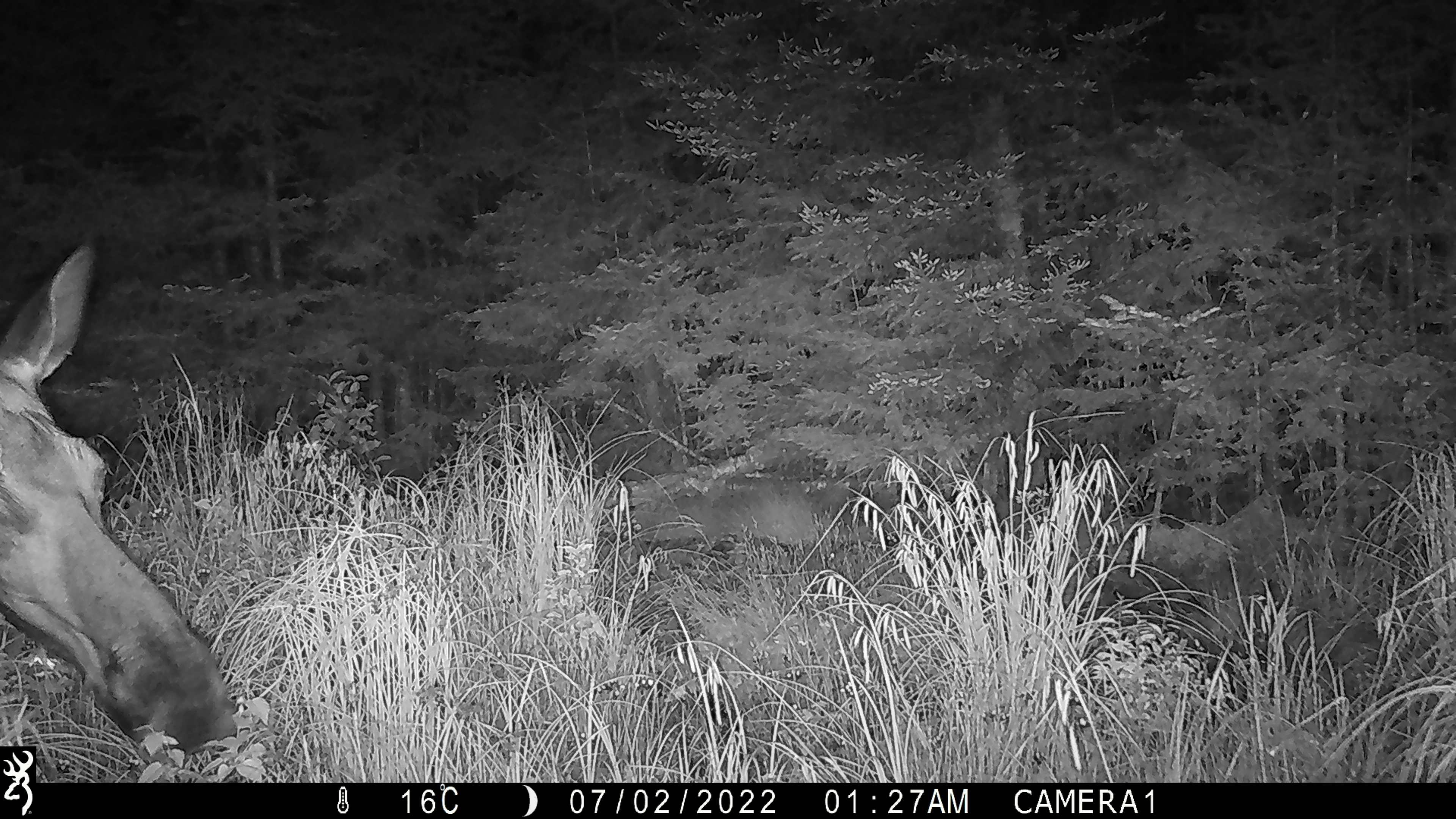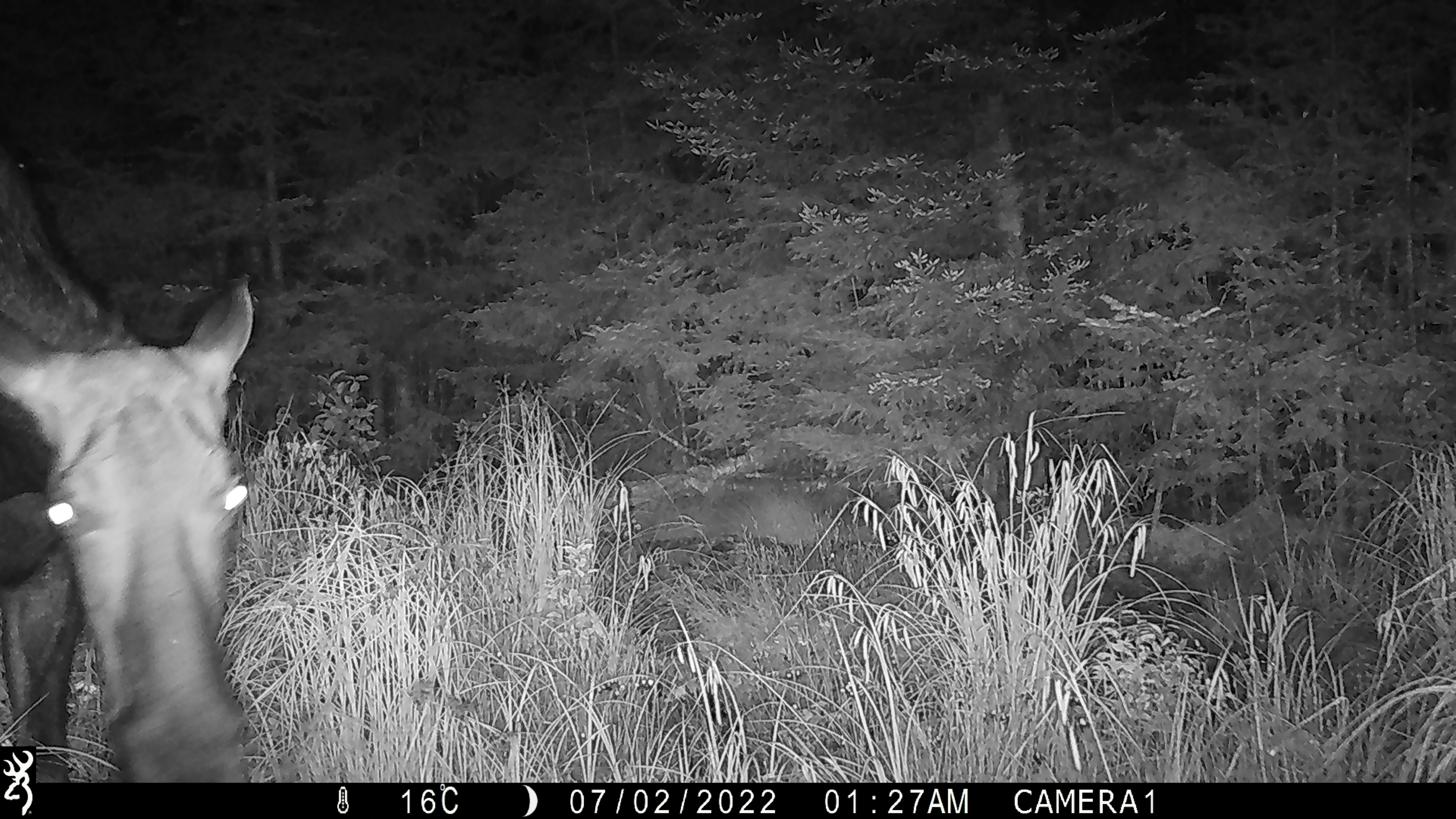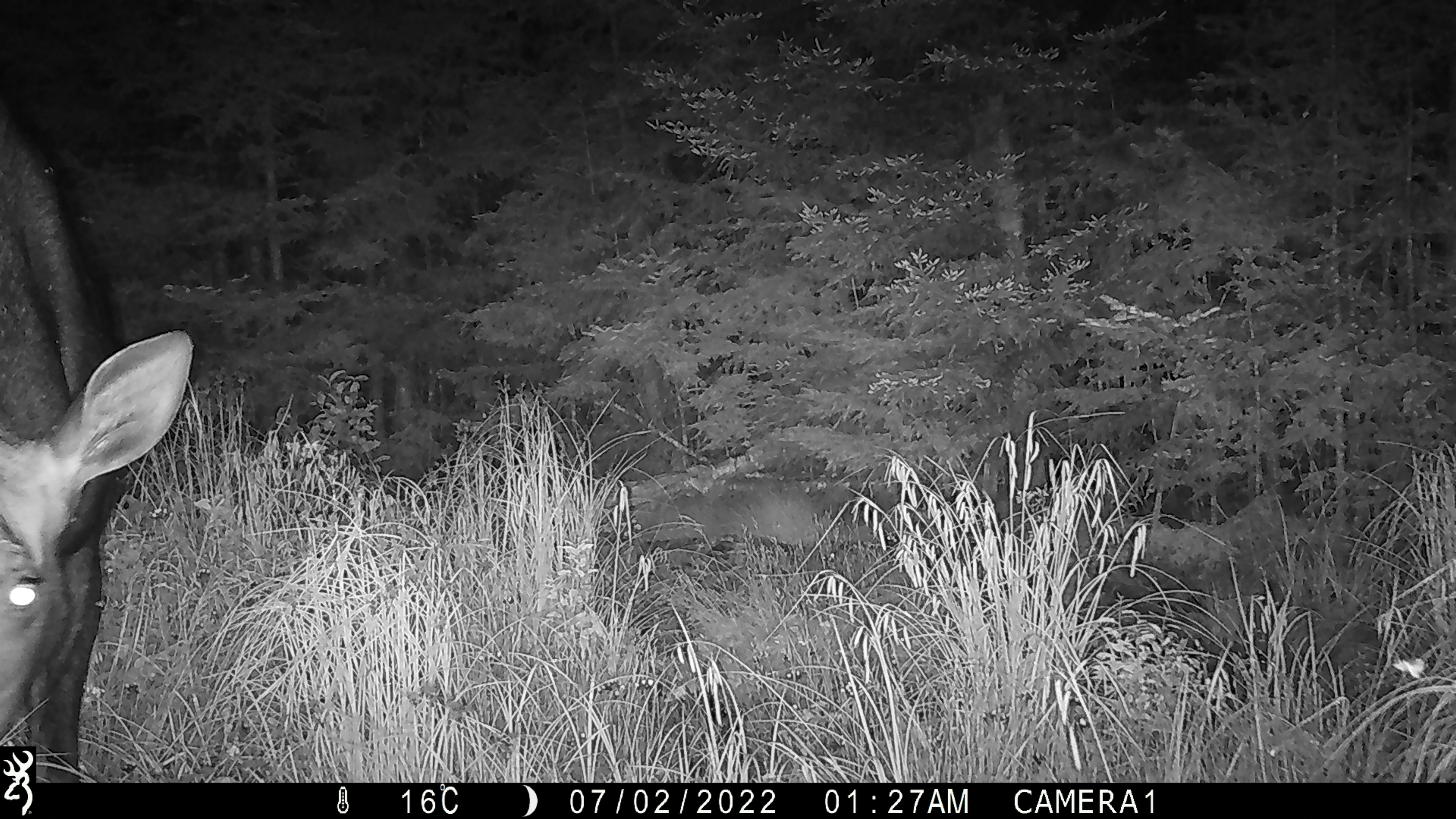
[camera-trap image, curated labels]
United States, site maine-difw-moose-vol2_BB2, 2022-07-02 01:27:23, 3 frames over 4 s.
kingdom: Animalia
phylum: Chordata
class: Mammalia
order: Artiodactyla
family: Cervidae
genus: Alces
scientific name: Alces alces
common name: moose